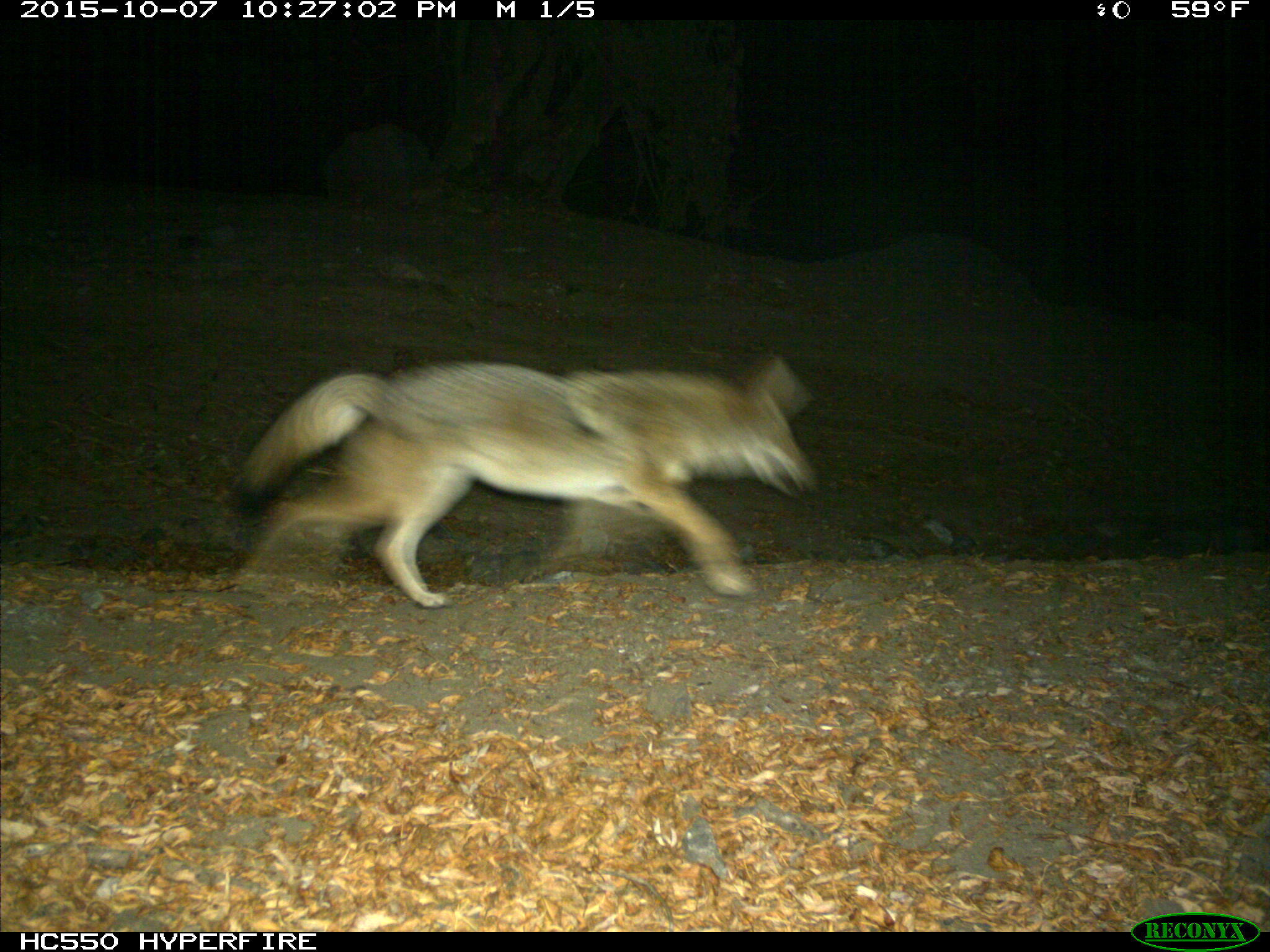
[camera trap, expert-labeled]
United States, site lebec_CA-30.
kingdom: Animalia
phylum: Chordata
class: Mammalia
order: Carnivora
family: Canidae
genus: Canis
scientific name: Canis latrans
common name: coyote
Canis latrans (coyote).